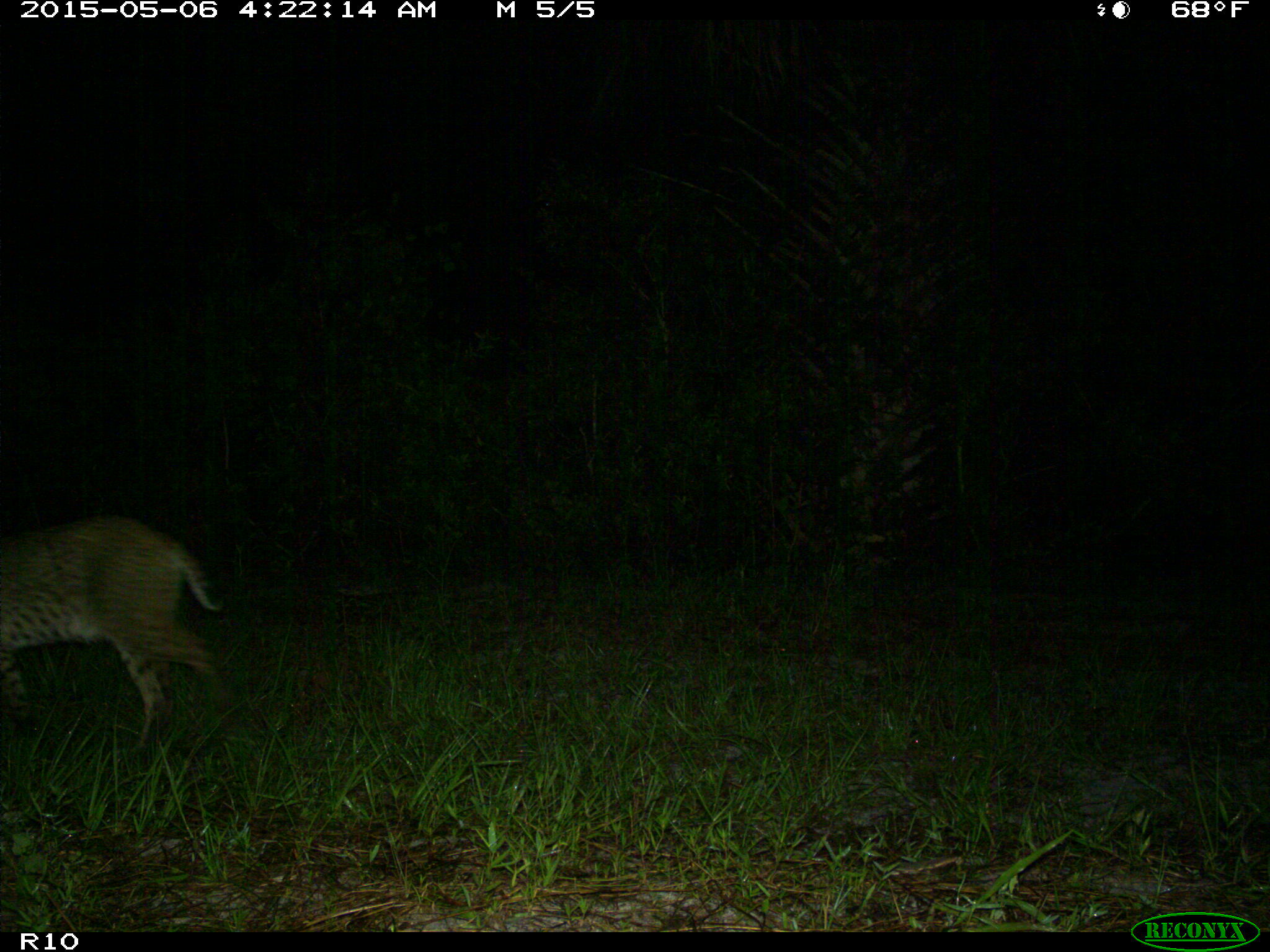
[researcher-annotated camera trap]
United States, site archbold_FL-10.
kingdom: Animalia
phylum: Chordata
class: Mammalia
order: Carnivora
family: Felidae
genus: Lynx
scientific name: Lynx rufus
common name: bobcat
Lynx rufus (bobcat).